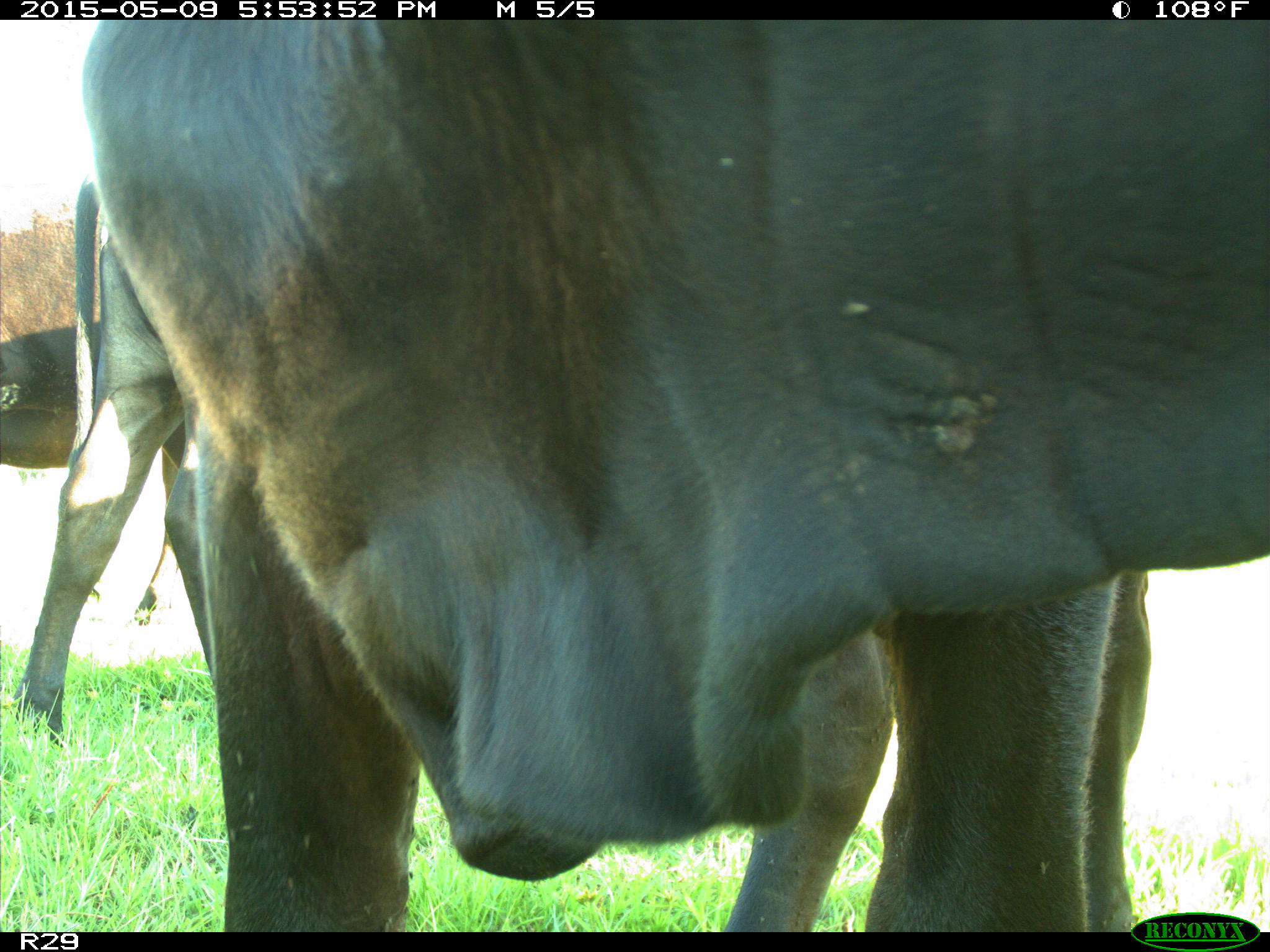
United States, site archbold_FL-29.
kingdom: Animalia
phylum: Chordata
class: Mammalia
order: Artiodactyla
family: Bovidae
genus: Bos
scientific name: Bos taurus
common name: domestic cow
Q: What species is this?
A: Bos taurus (domestic cow).